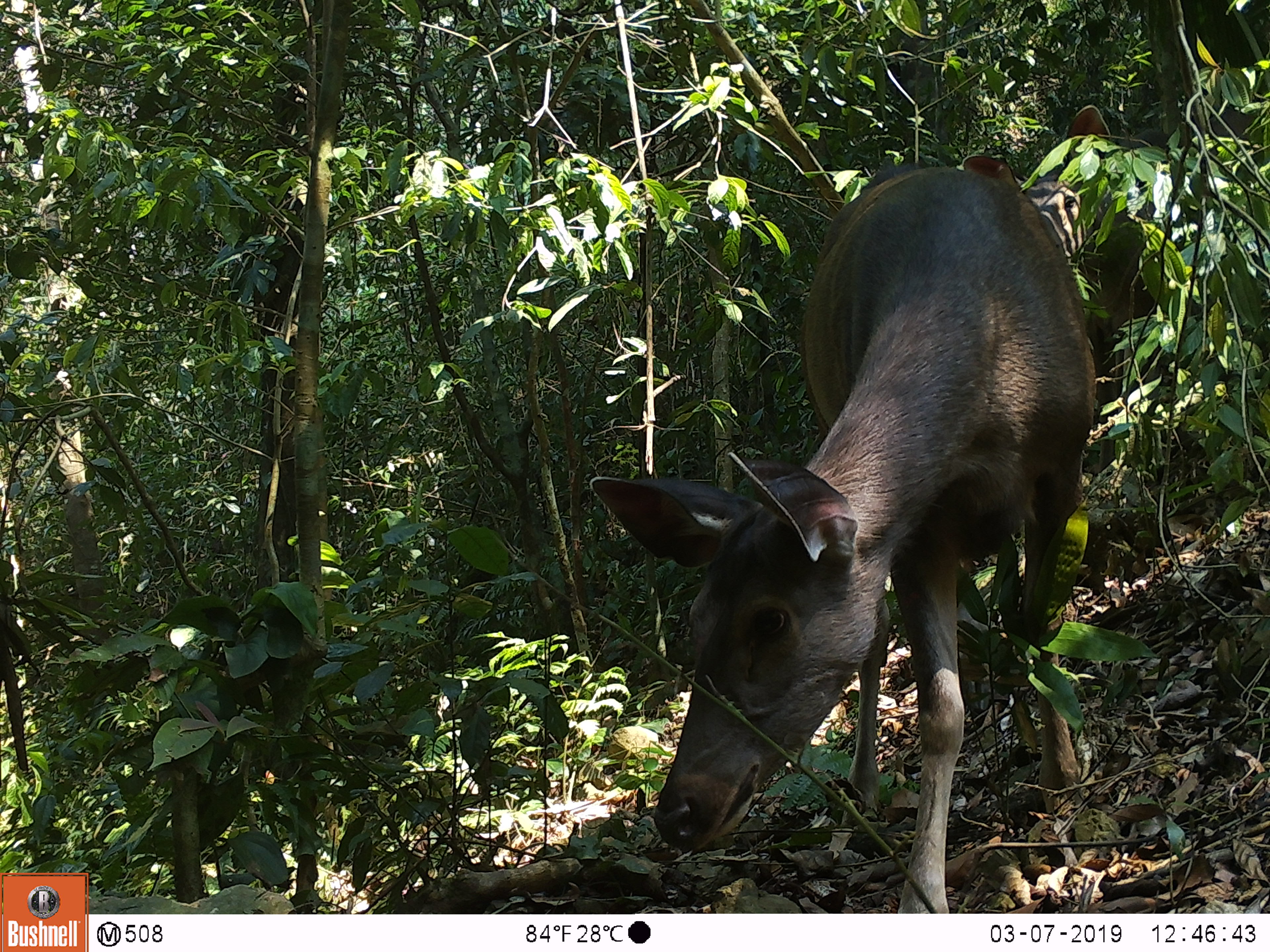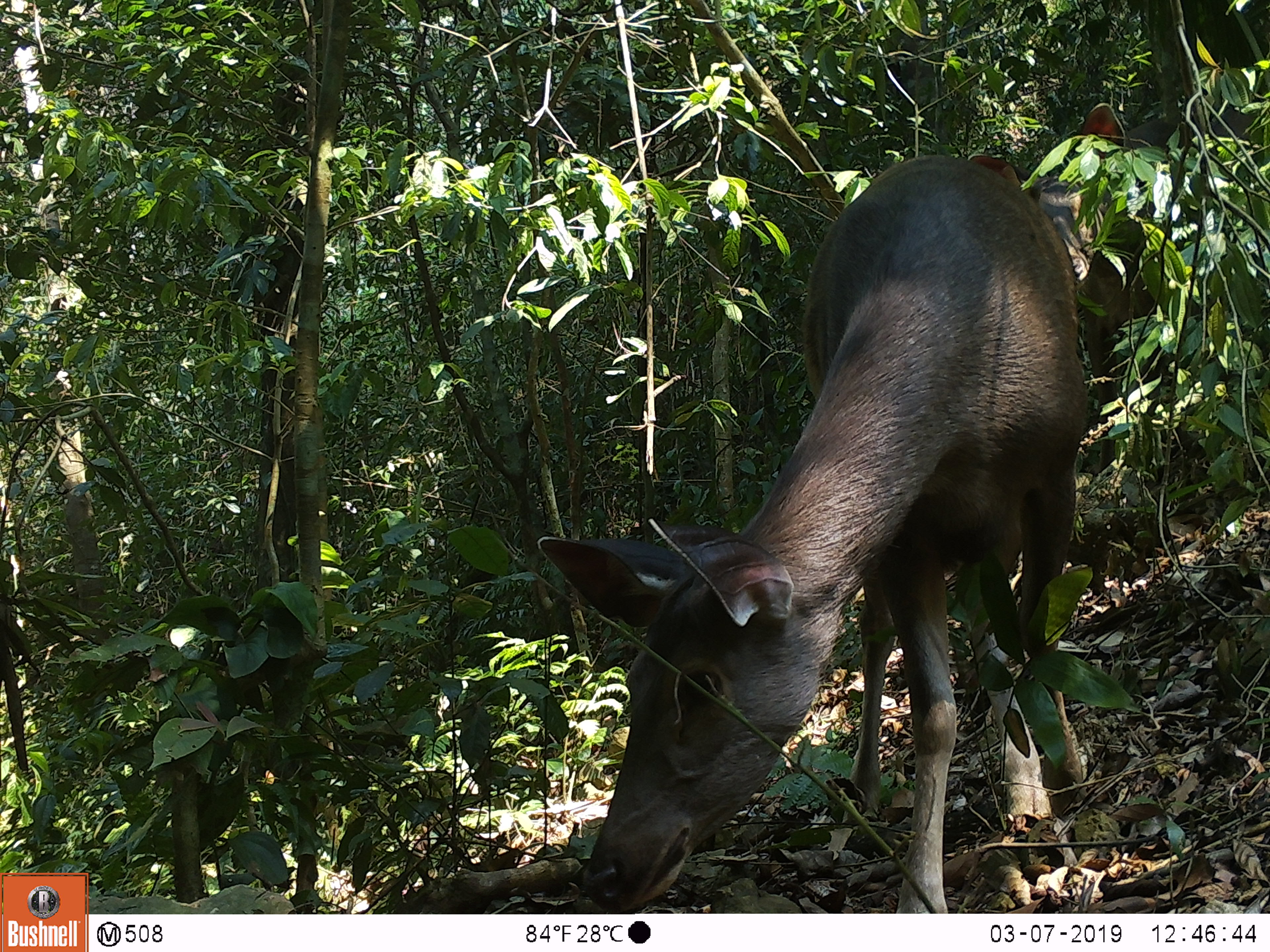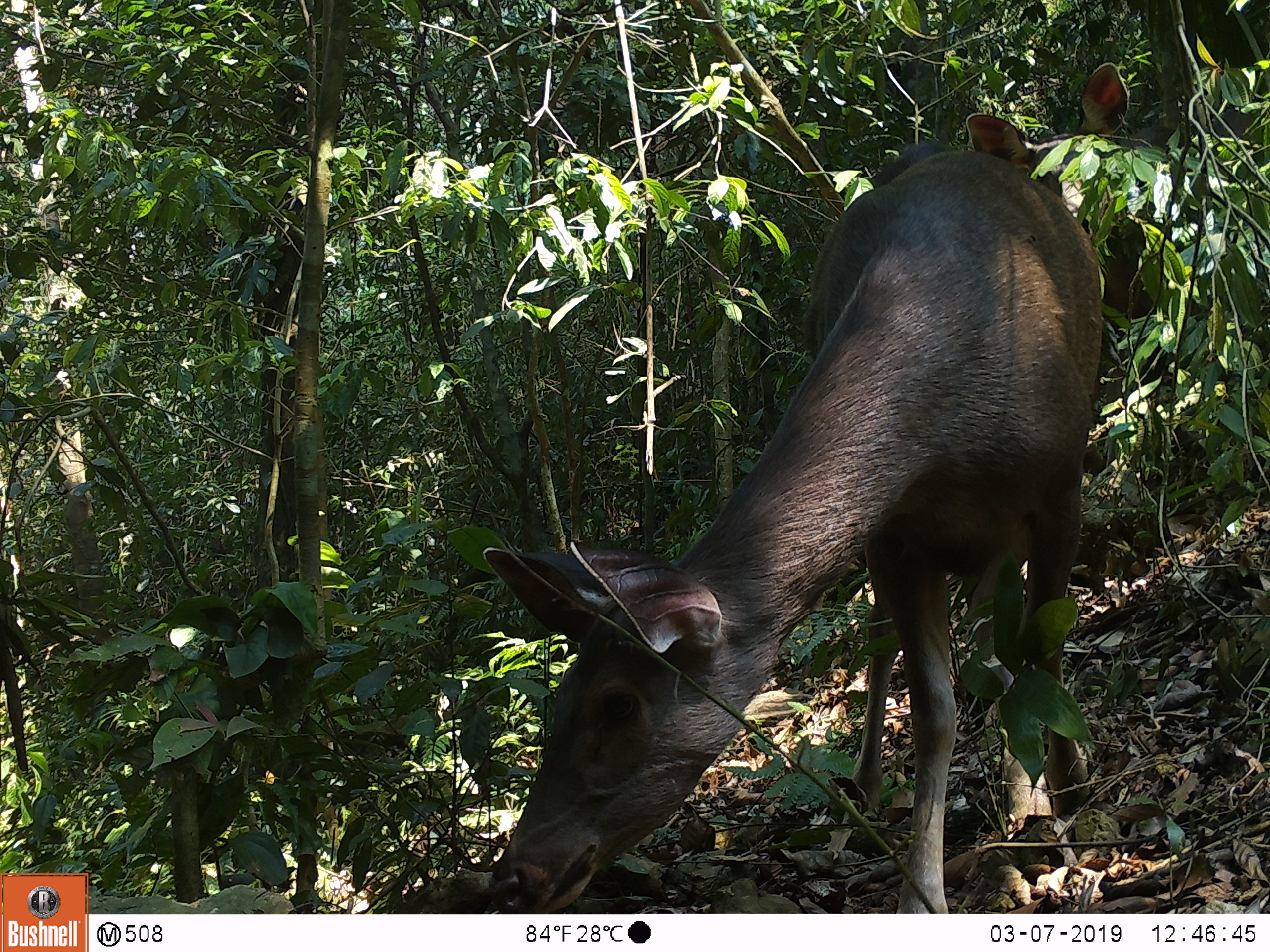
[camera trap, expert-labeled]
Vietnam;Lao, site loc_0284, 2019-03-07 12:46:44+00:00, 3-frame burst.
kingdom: Animalia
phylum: Chordata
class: Mammalia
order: Artiodactyla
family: Cervidae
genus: Rusa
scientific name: Rusa unicolor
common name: sambar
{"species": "sambar (Rusa unicolor)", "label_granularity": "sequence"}